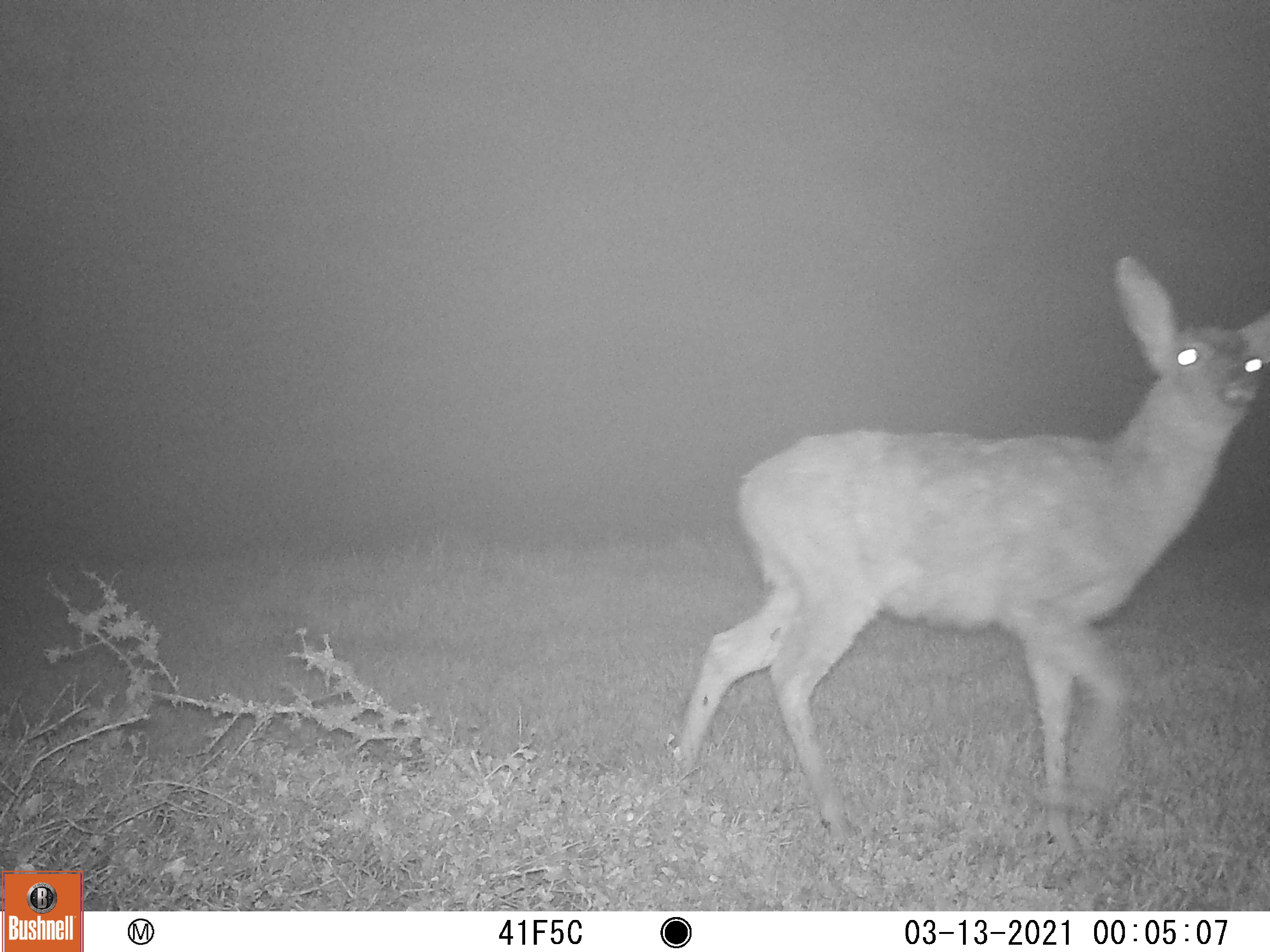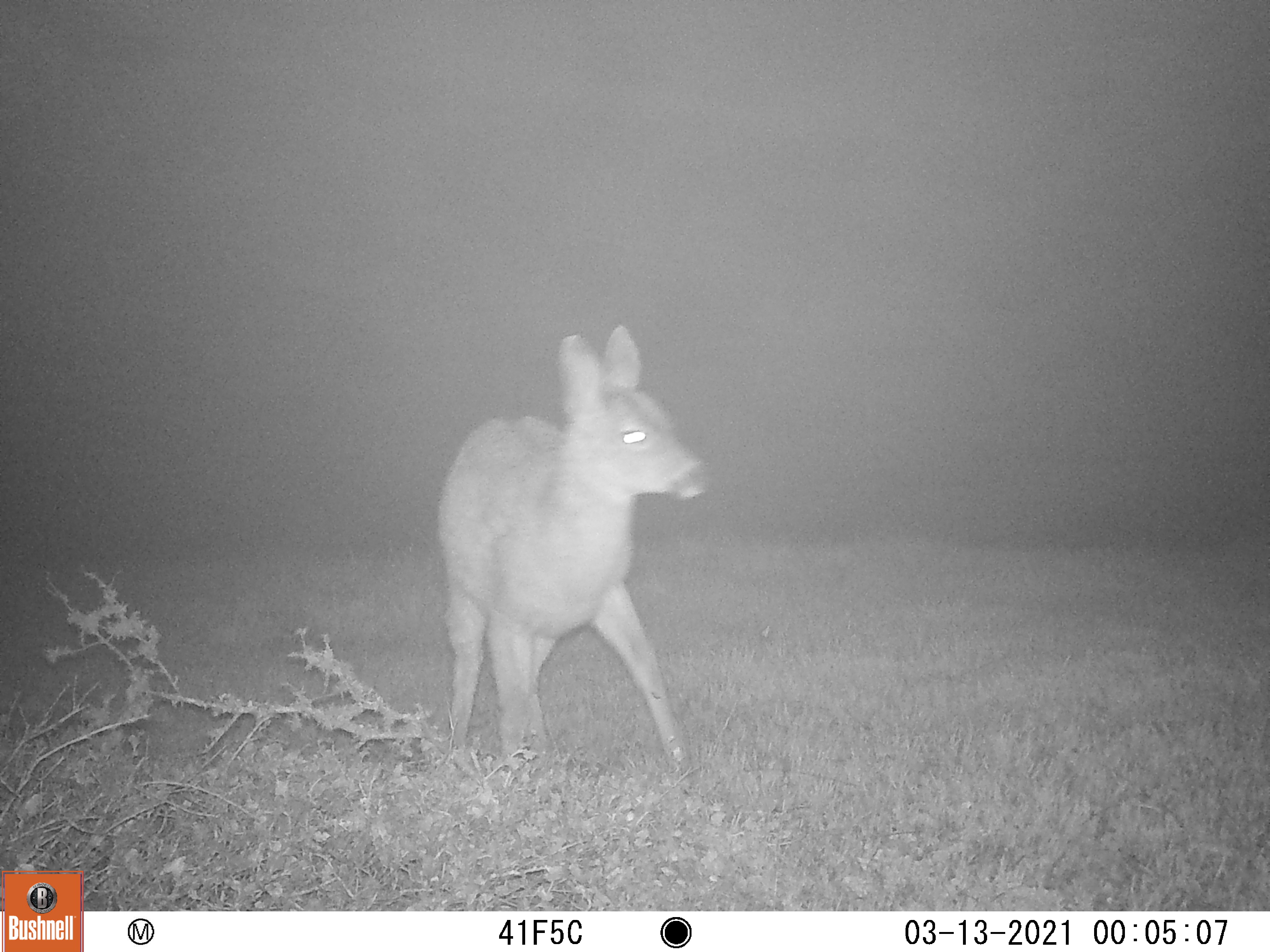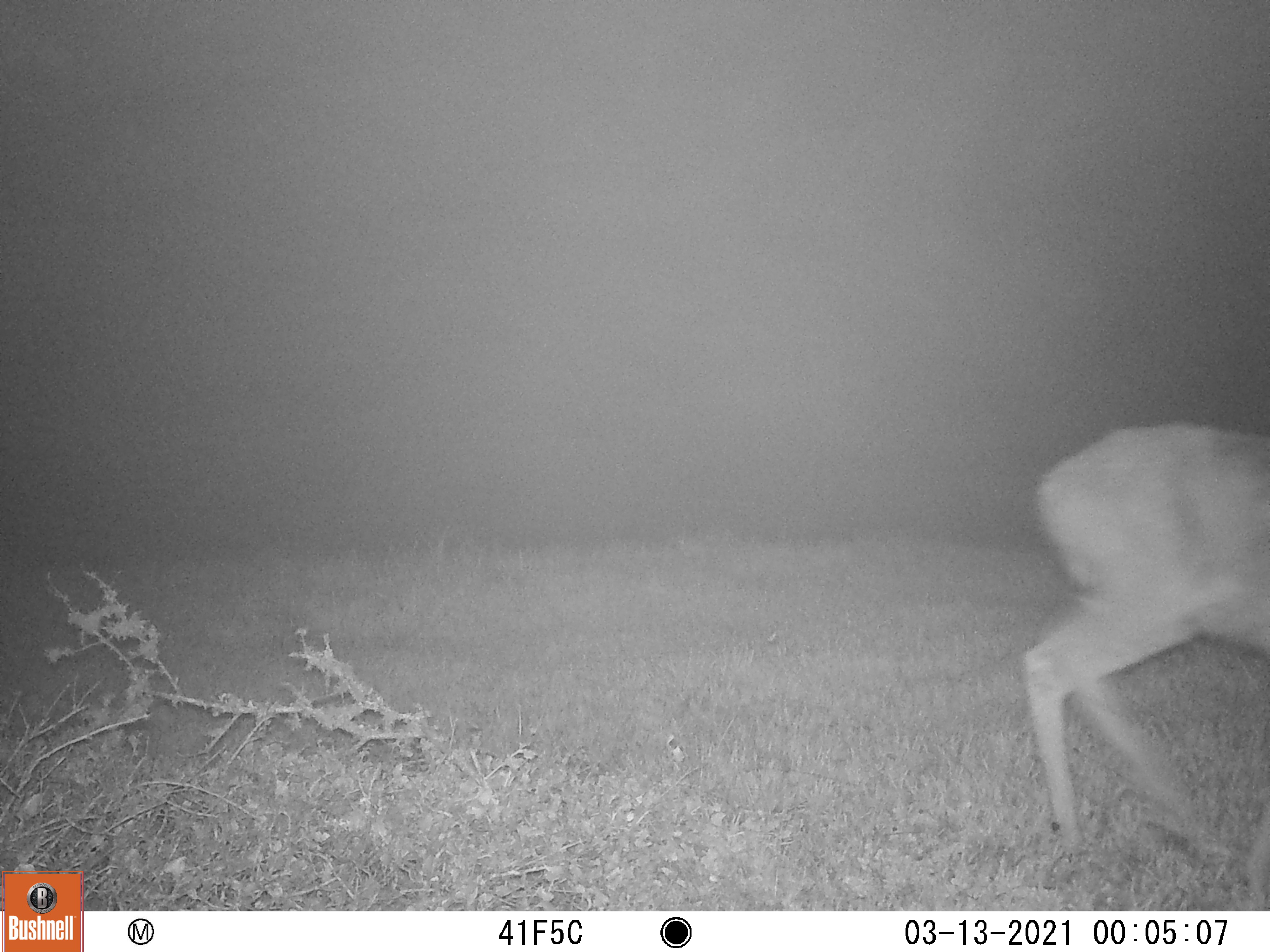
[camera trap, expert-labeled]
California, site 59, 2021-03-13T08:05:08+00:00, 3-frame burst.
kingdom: Animalia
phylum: Chordata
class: Mammalia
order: Artiodactyla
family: Cervidae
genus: Odocoileus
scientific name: Odocoileus hemionus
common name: mule deer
Mule deer (Odocoileus hemionus).